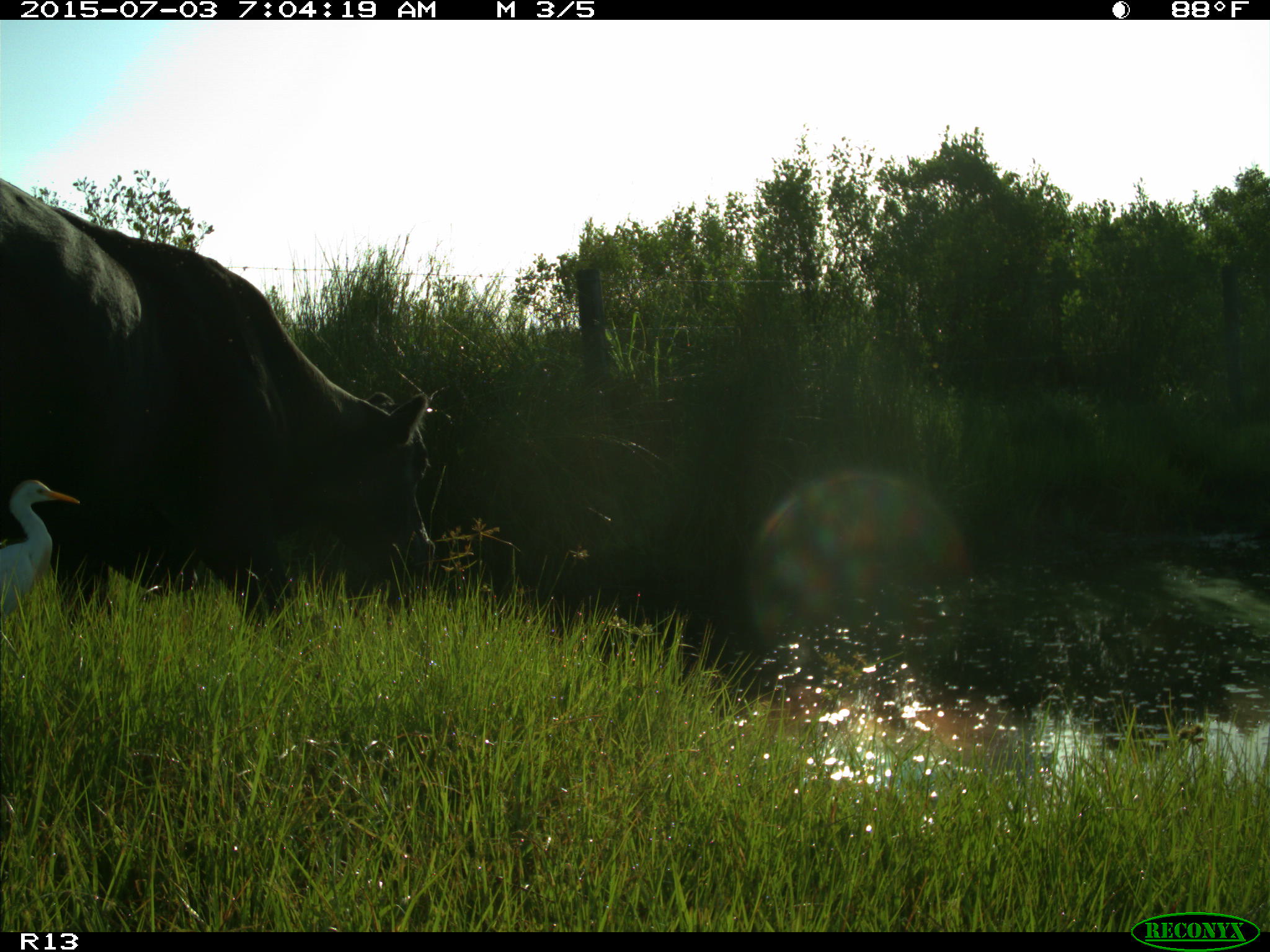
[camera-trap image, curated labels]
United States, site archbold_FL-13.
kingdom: Animalia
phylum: Chordata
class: Mammalia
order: Artiodactyla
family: Bovidae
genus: Bos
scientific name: Bos taurus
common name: domestic cow